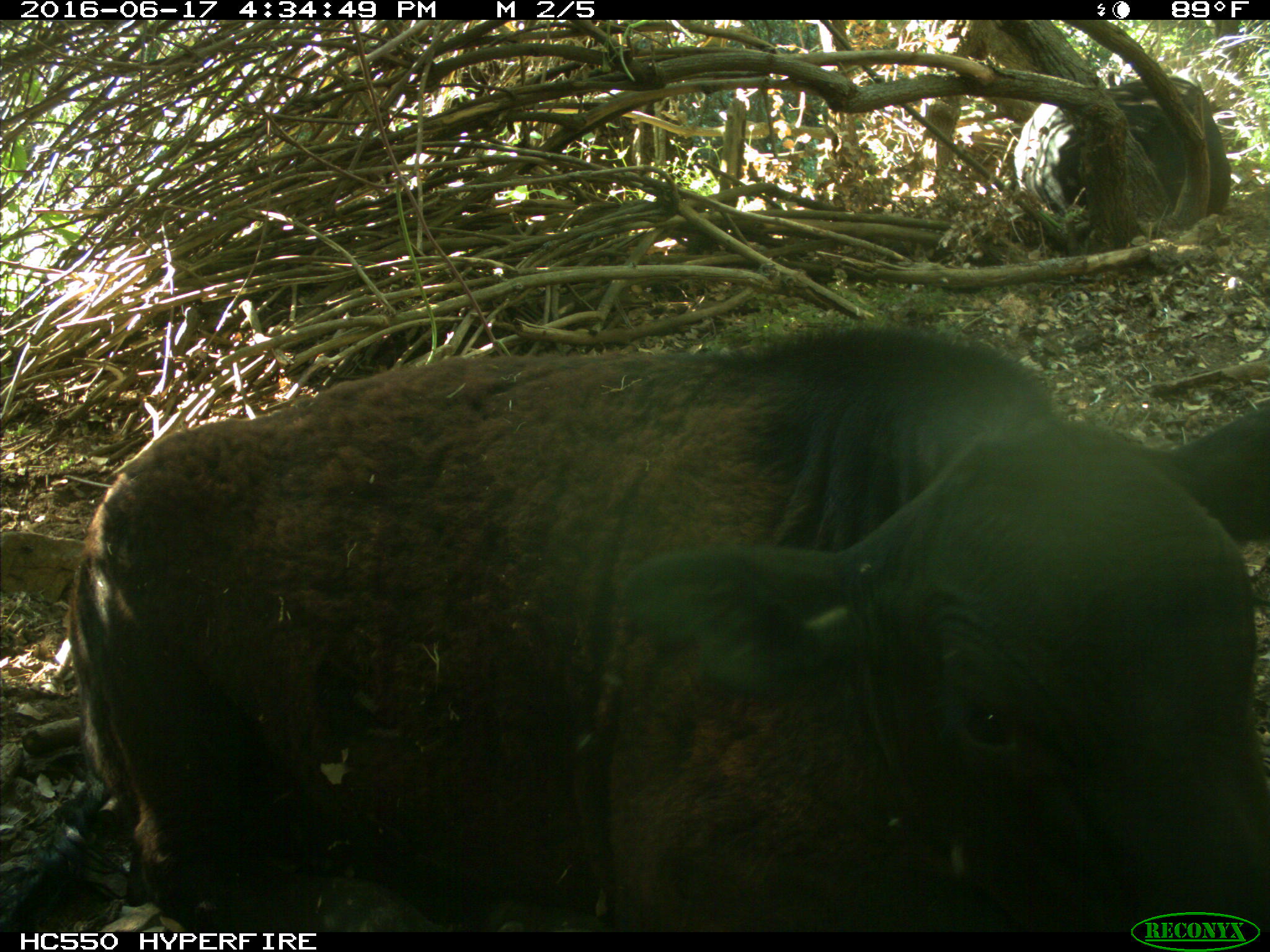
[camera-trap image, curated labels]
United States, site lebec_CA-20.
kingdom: Animalia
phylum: Chordata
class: Mammalia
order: Artiodactyla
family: Bovidae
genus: Bos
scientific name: Bos taurus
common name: domestic cow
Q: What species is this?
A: Bos taurus (domestic cow).